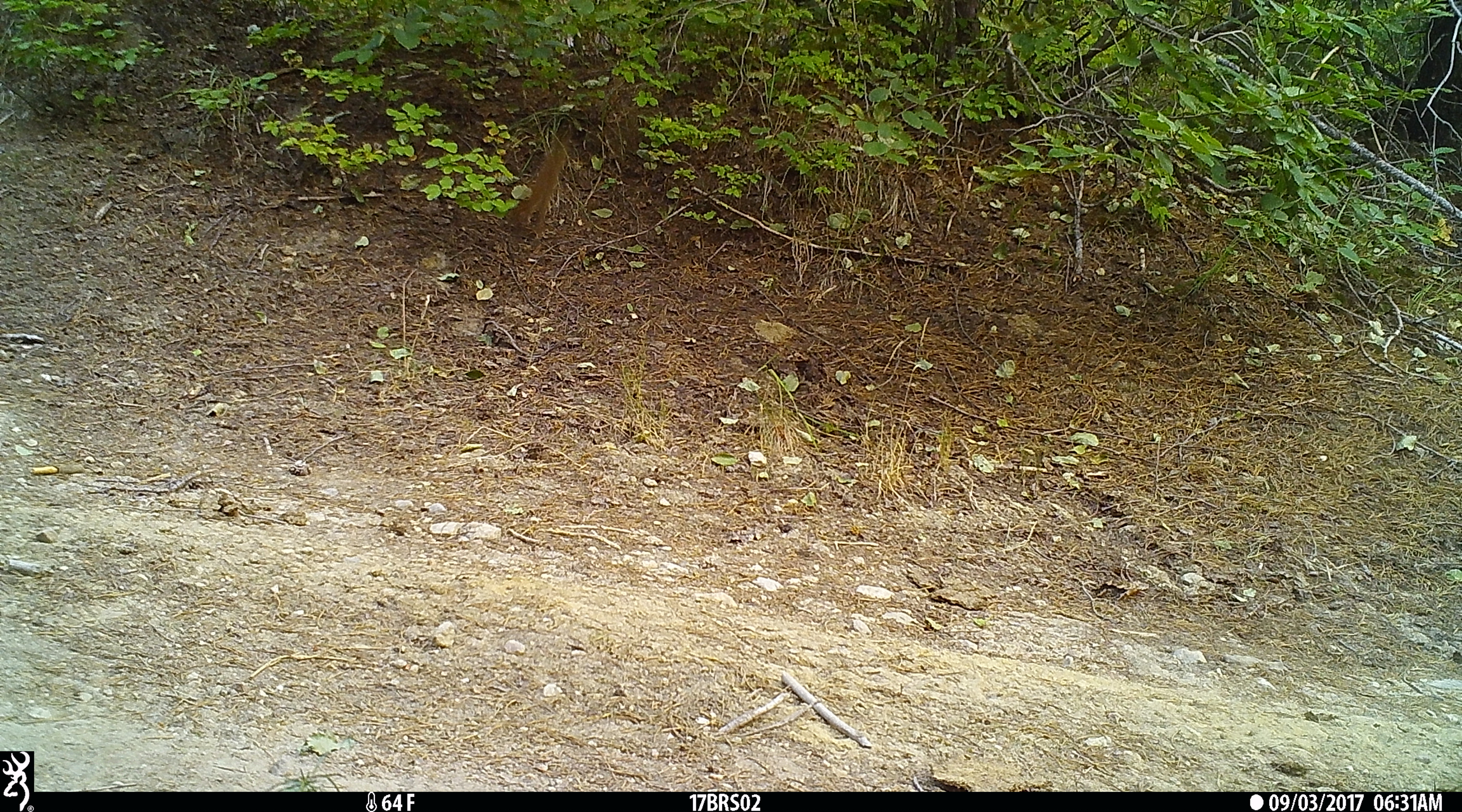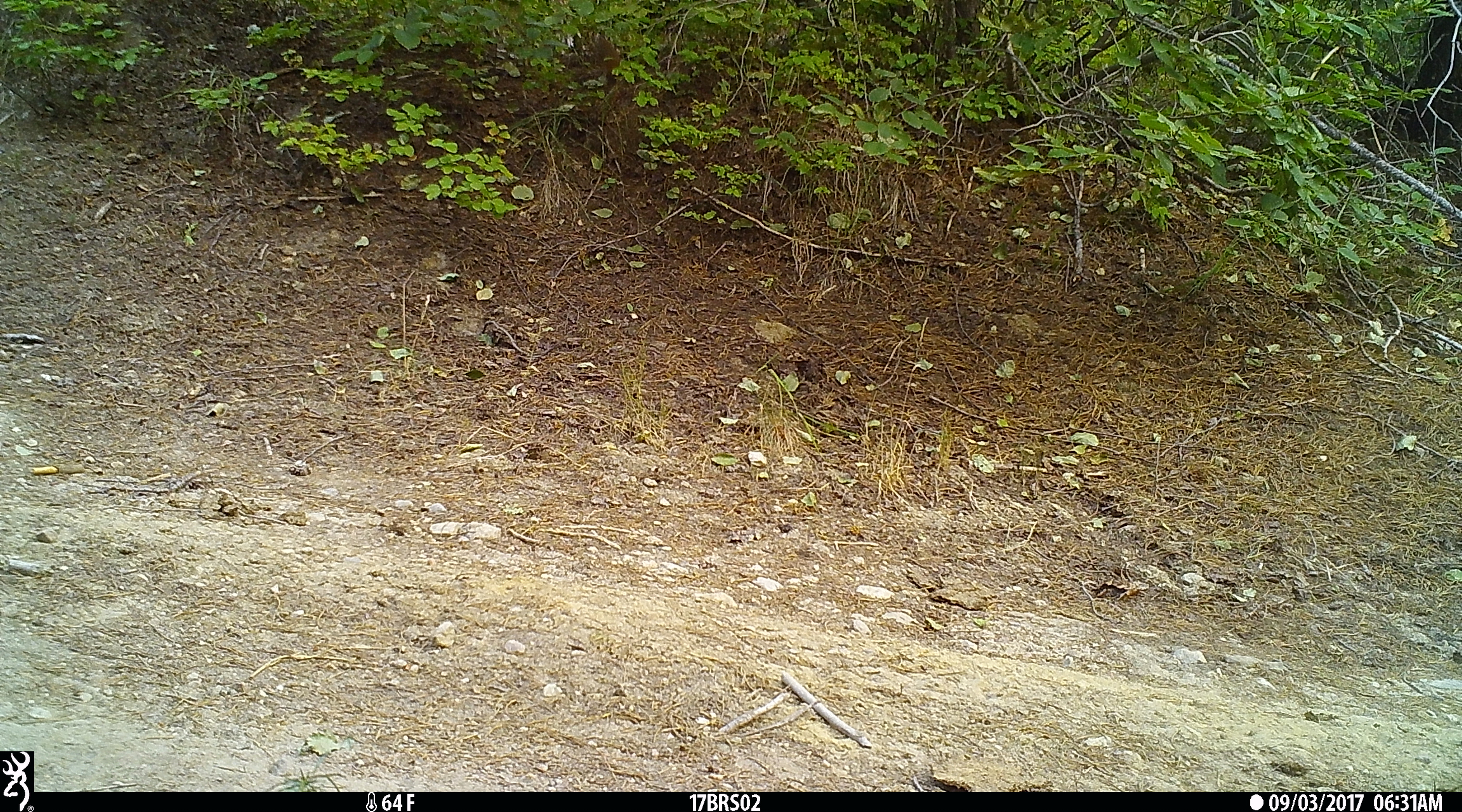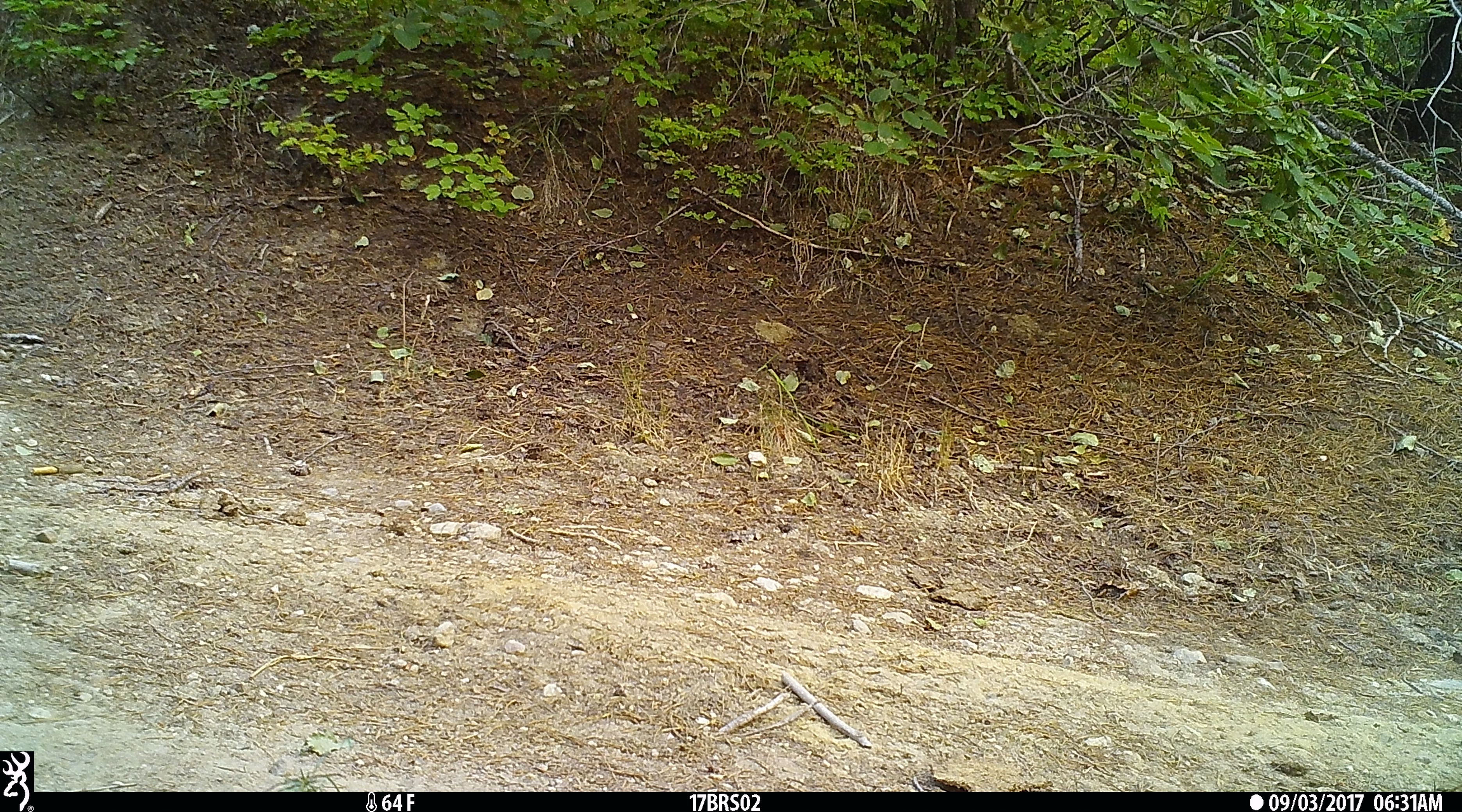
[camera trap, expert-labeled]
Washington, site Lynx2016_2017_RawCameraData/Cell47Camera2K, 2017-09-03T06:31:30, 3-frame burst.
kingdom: Animalia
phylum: Chordata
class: Mammalia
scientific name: Mammalia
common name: small mammal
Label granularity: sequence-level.